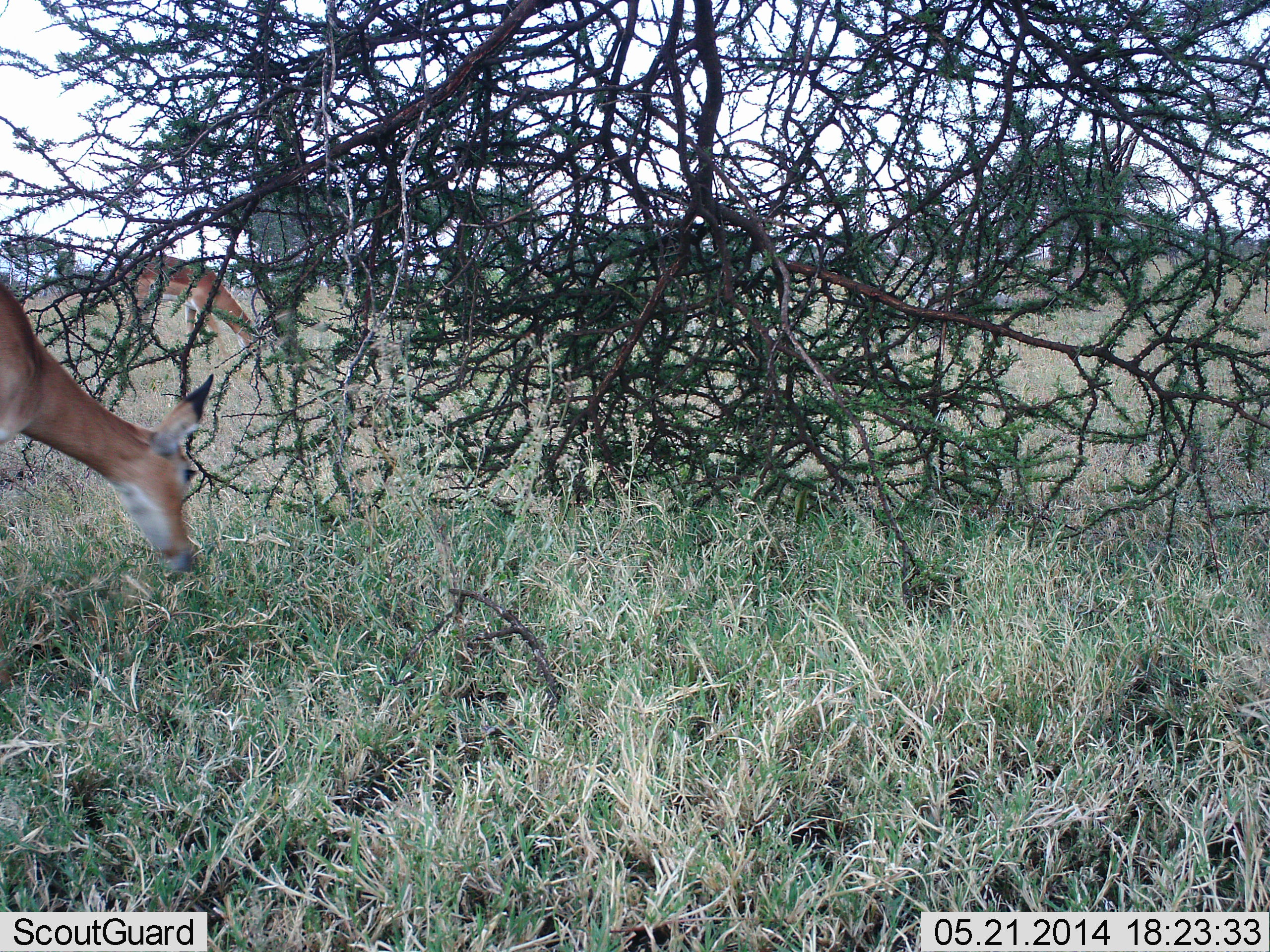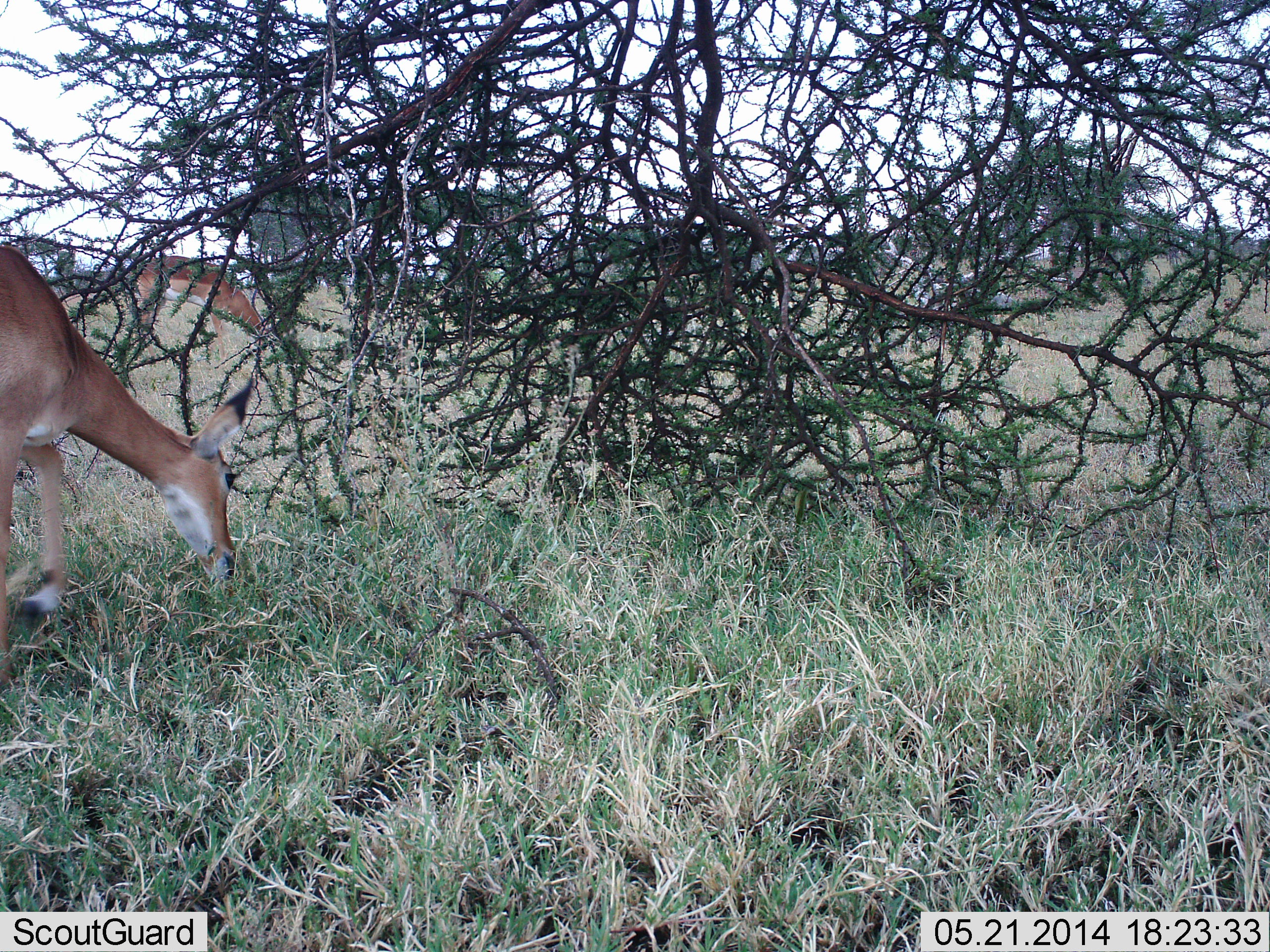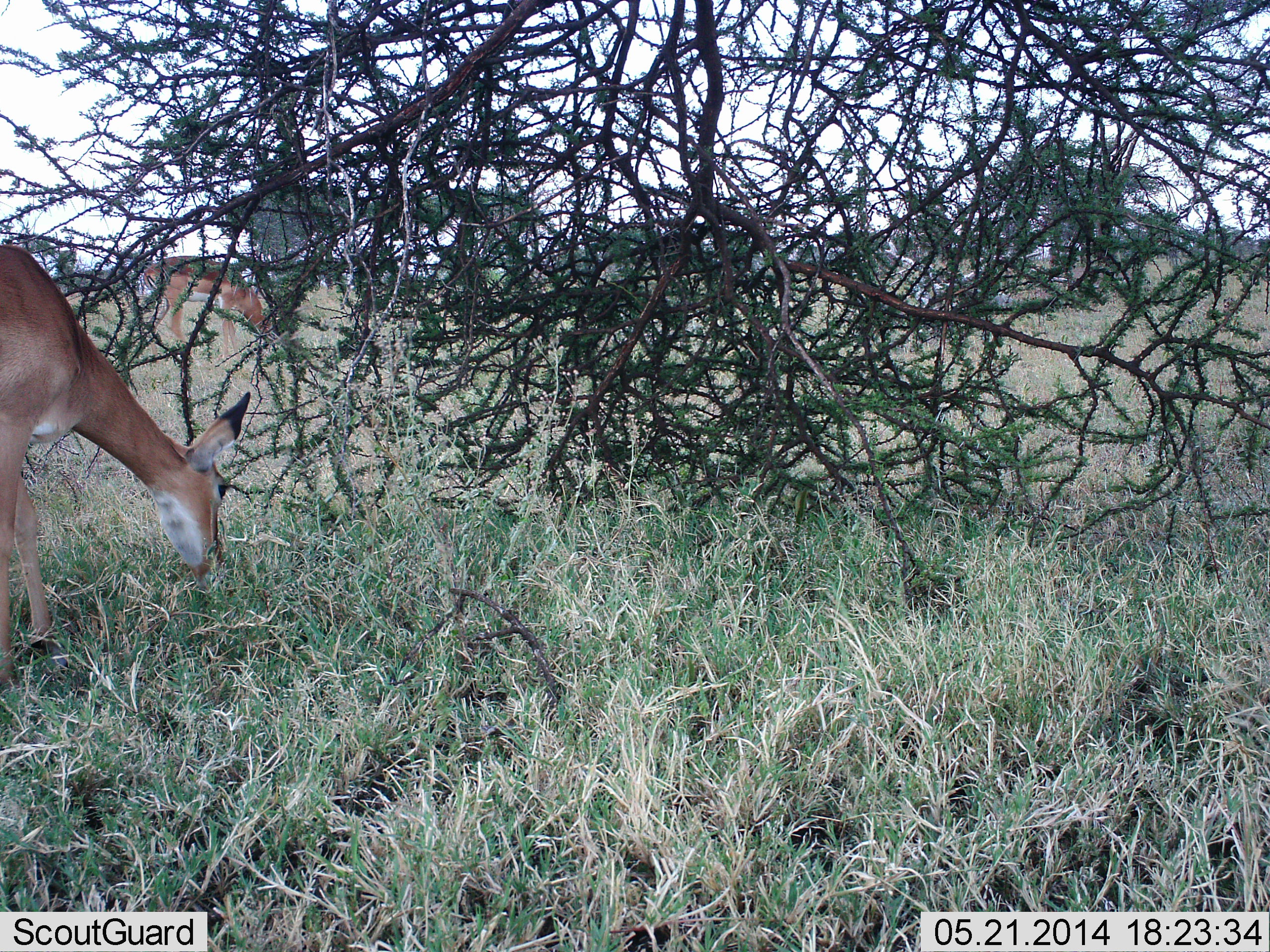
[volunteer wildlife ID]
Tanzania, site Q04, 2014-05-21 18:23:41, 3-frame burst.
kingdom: Animalia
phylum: Chordata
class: Mammalia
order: Artiodactyla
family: Bovidae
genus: Aepyceros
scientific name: Aepyceros melampus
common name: impala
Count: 2.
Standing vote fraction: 10%.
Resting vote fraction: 0%.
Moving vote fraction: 0%.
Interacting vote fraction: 0%.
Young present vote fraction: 0%.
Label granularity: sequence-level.